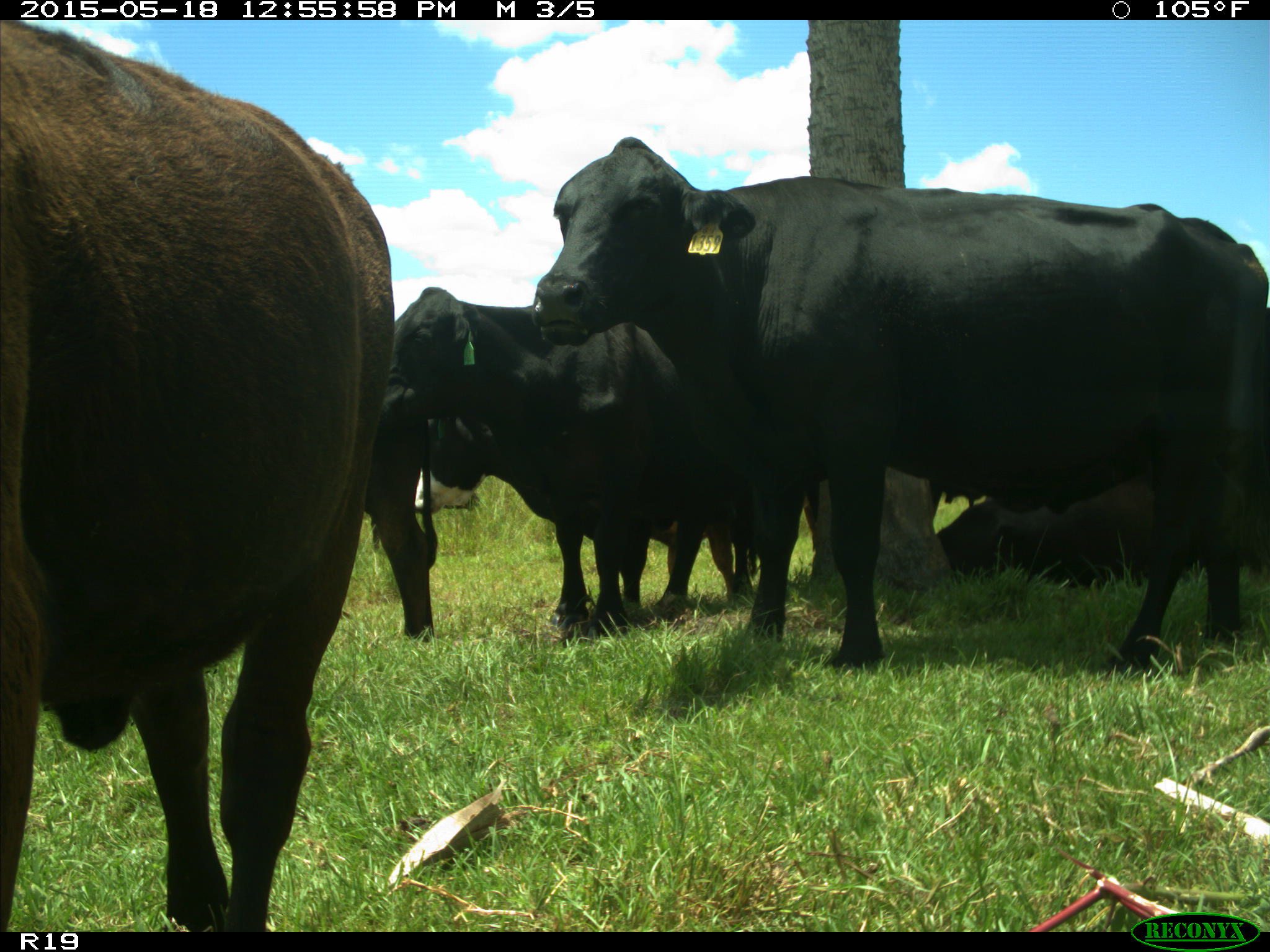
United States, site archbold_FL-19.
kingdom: Animalia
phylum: Chordata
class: Mammalia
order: Artiodactyla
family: Bovidae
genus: Bos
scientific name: Bos taurus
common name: domestic cow